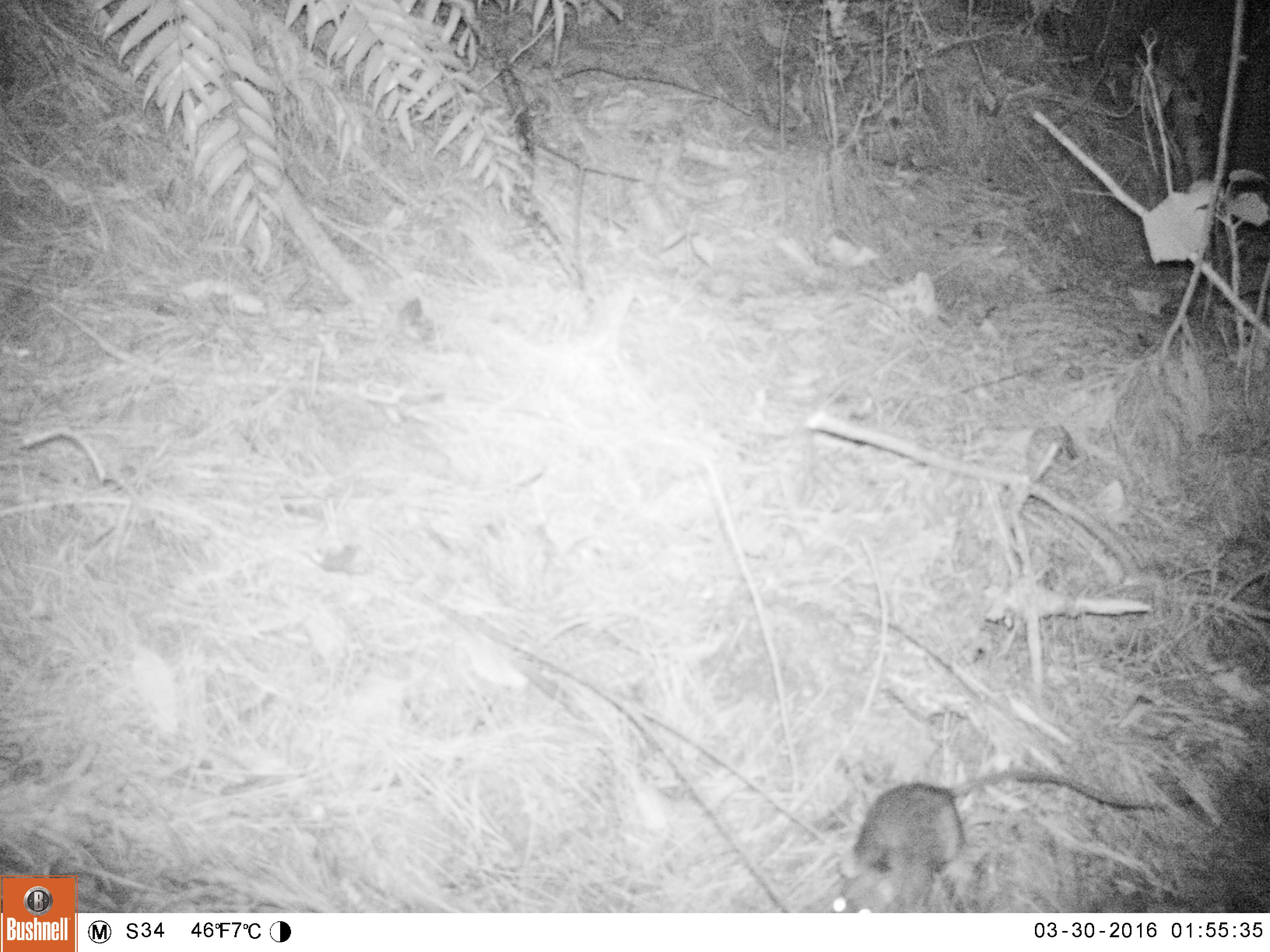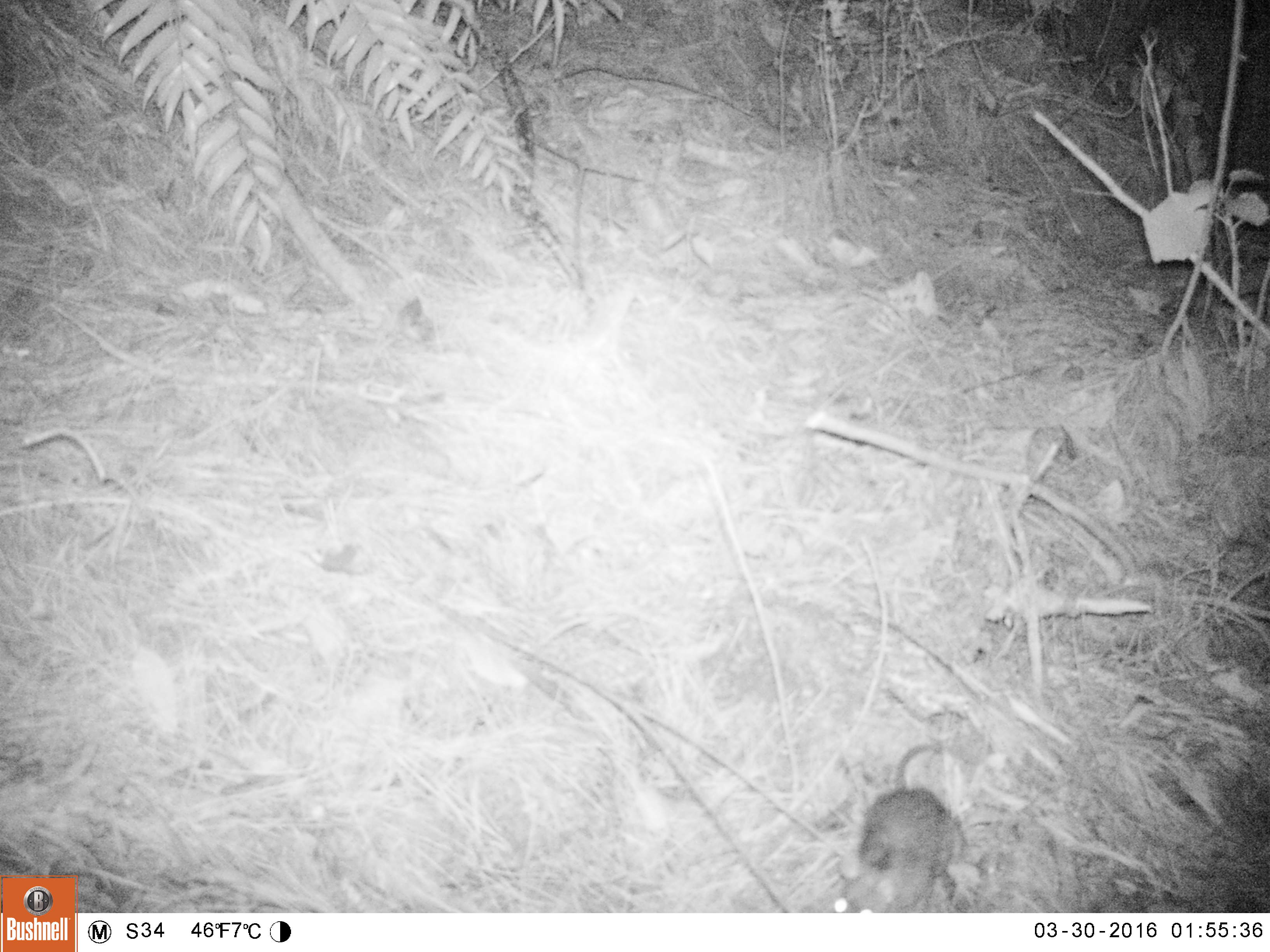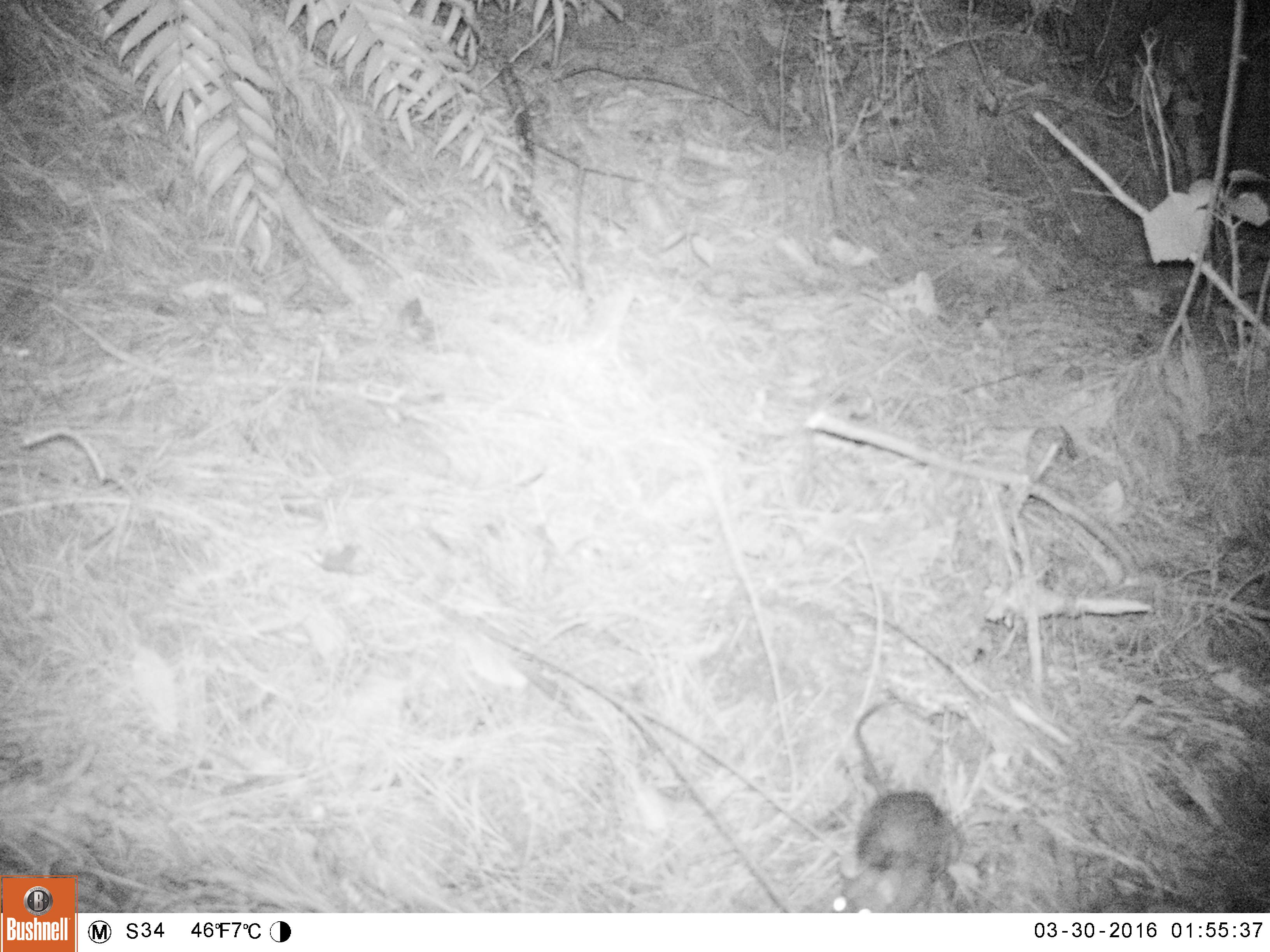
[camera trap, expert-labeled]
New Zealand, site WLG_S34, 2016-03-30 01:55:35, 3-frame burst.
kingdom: Animalia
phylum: Chordata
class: Mammalia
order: Rodentia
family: Muridae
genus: Rattus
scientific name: Rattus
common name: rat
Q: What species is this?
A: Rat (Rattus).